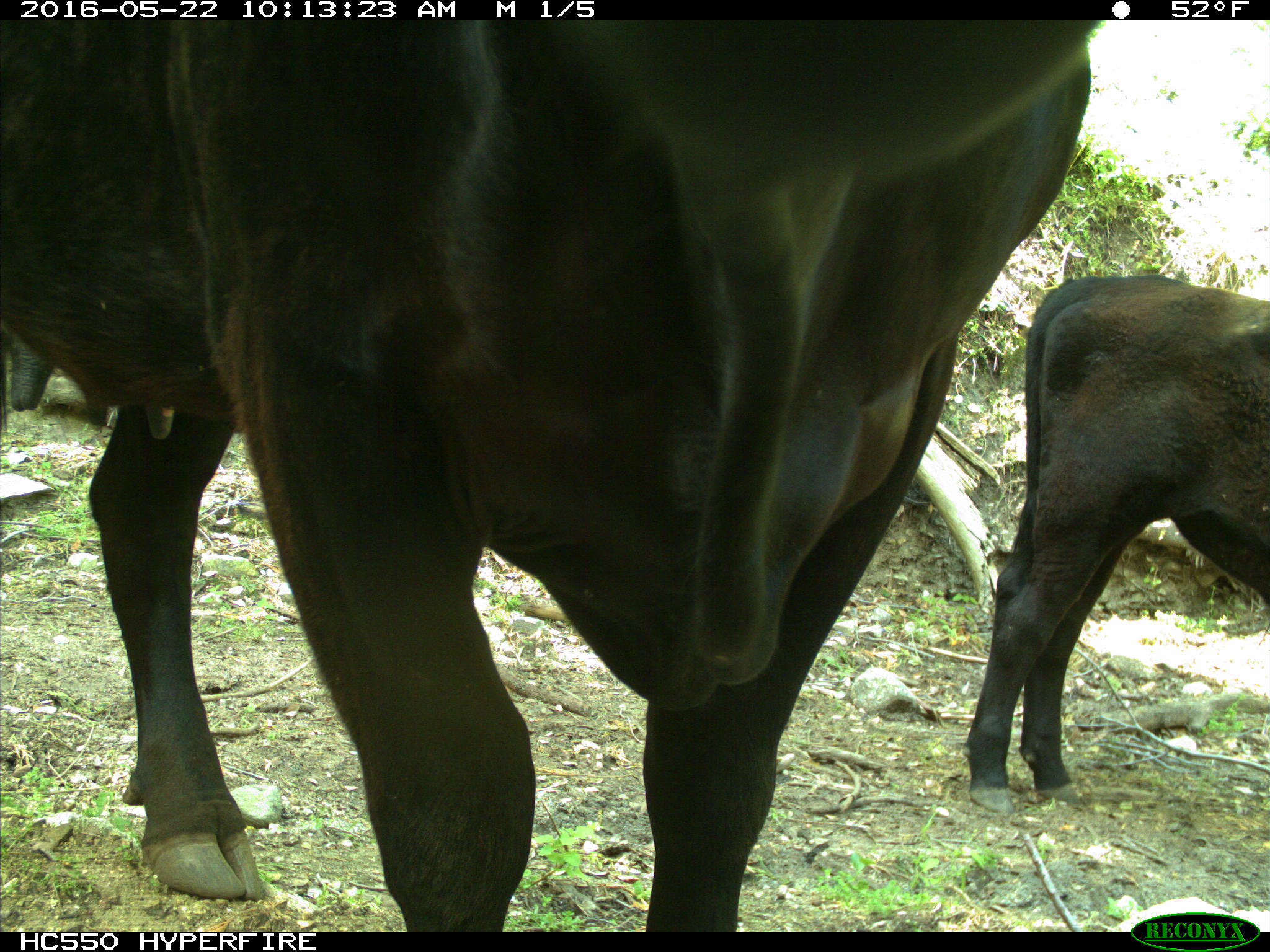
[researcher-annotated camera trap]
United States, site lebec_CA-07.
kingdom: Animalia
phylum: Chordata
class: Mammalia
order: Artiodactyla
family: Bovidae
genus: Bos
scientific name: Bos taurus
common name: domestic cow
Bos taurus (domestic cow).